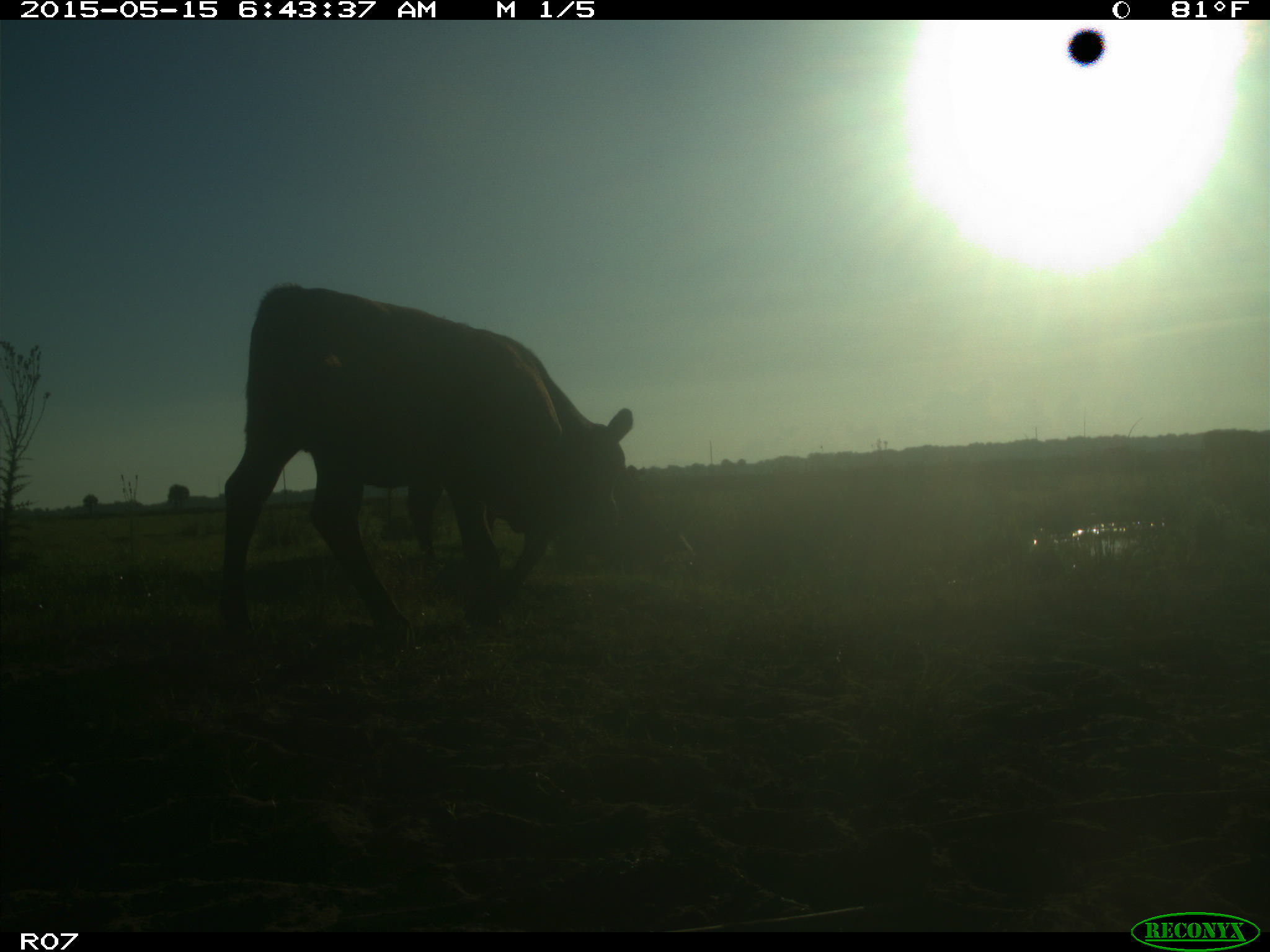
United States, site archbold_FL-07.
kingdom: Animalia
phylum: Chordata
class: Mammalia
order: Artiodactyla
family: Bovidae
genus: Bos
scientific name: Bos taurus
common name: domestic cow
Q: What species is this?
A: Bos taurus (domestic cow).